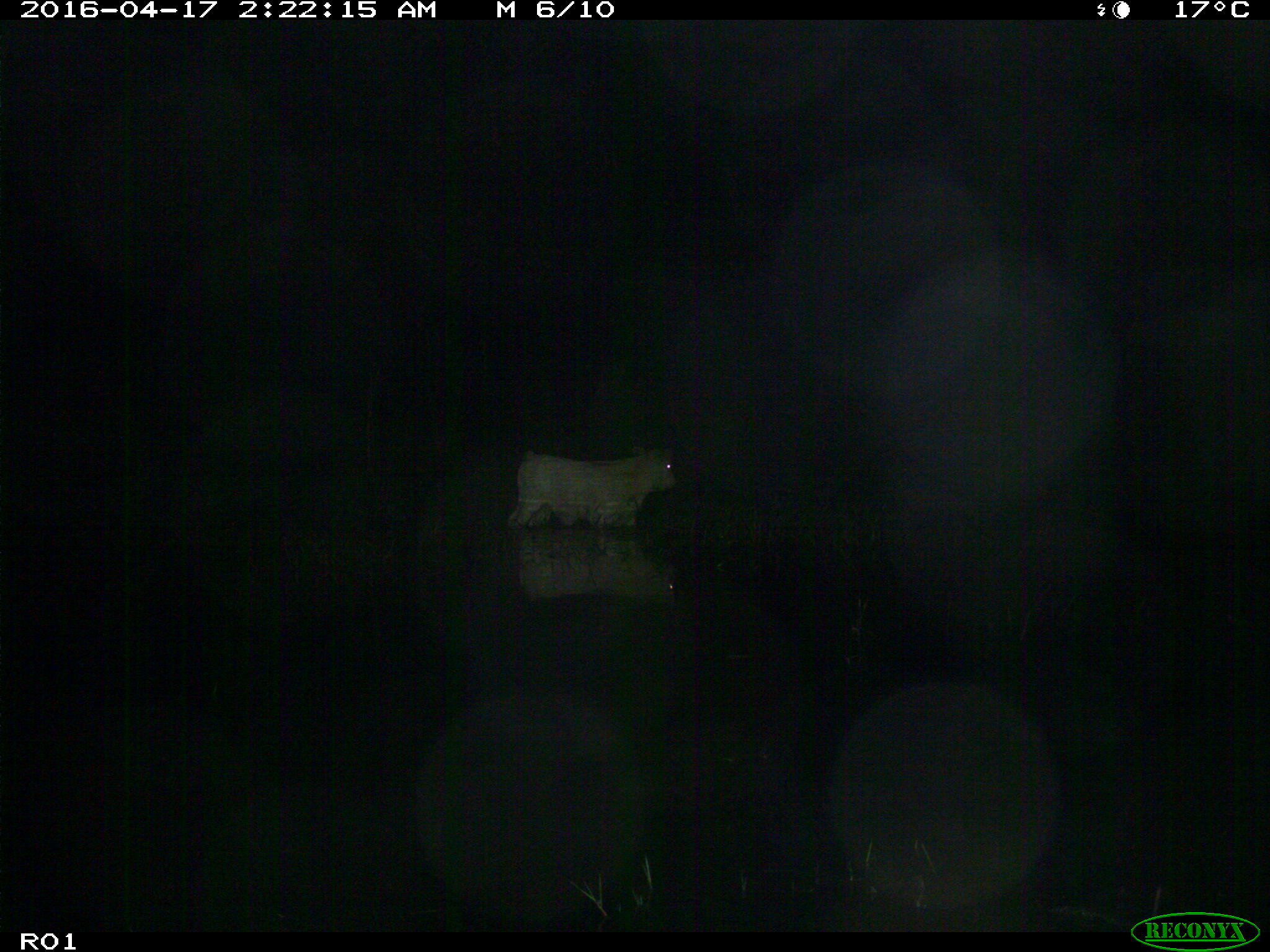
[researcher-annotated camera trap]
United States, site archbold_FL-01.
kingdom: Animalia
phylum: Chordata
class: Mammalia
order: Artiodactyla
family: Bovidae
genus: Bos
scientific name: Bos taurus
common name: domestic cow